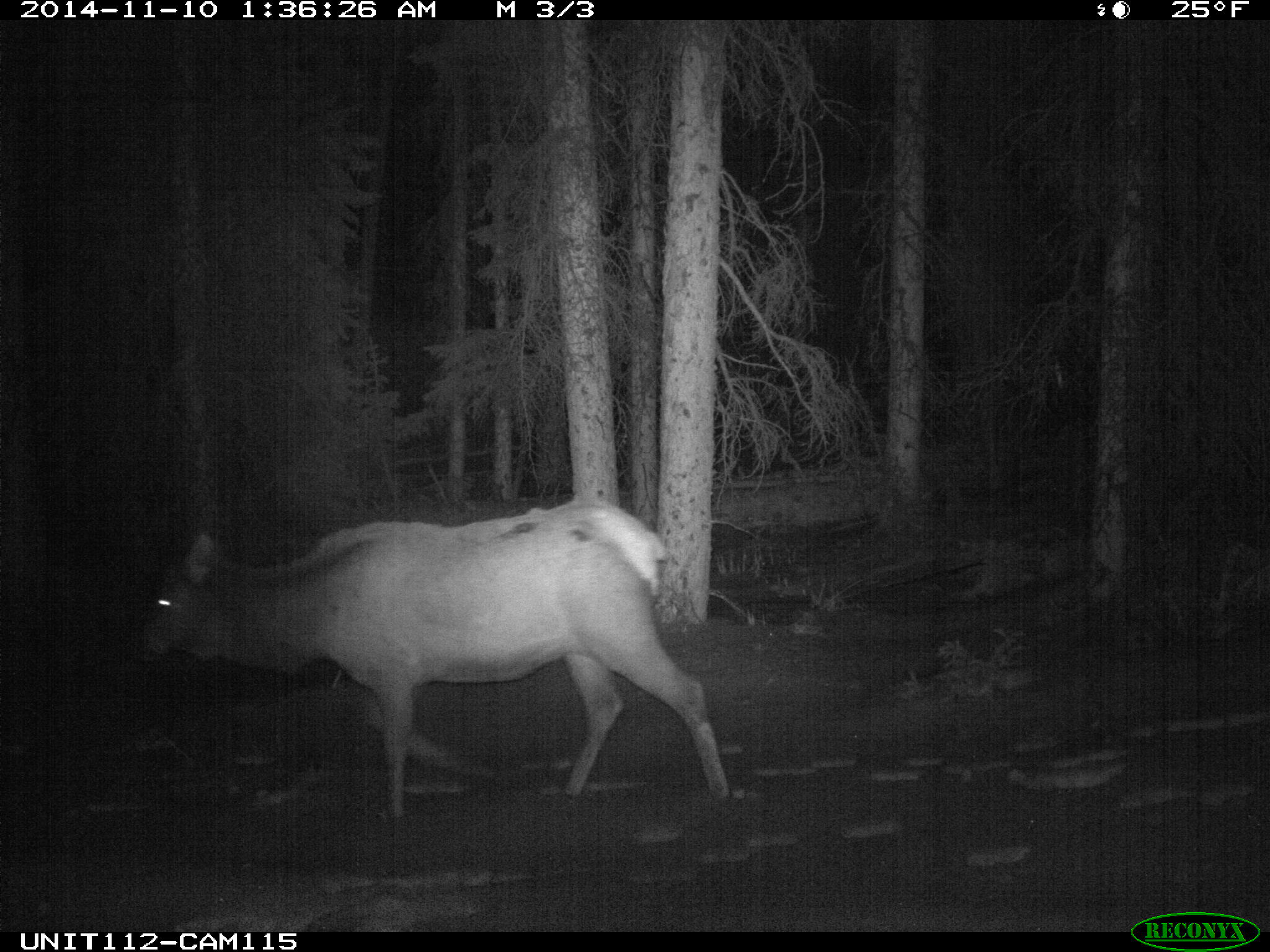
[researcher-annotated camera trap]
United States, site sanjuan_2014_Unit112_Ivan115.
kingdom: Animalia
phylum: Chordata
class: Mammalia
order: Artiodactyla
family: Cervidae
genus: Cervus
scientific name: Cervus elaphus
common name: red deer